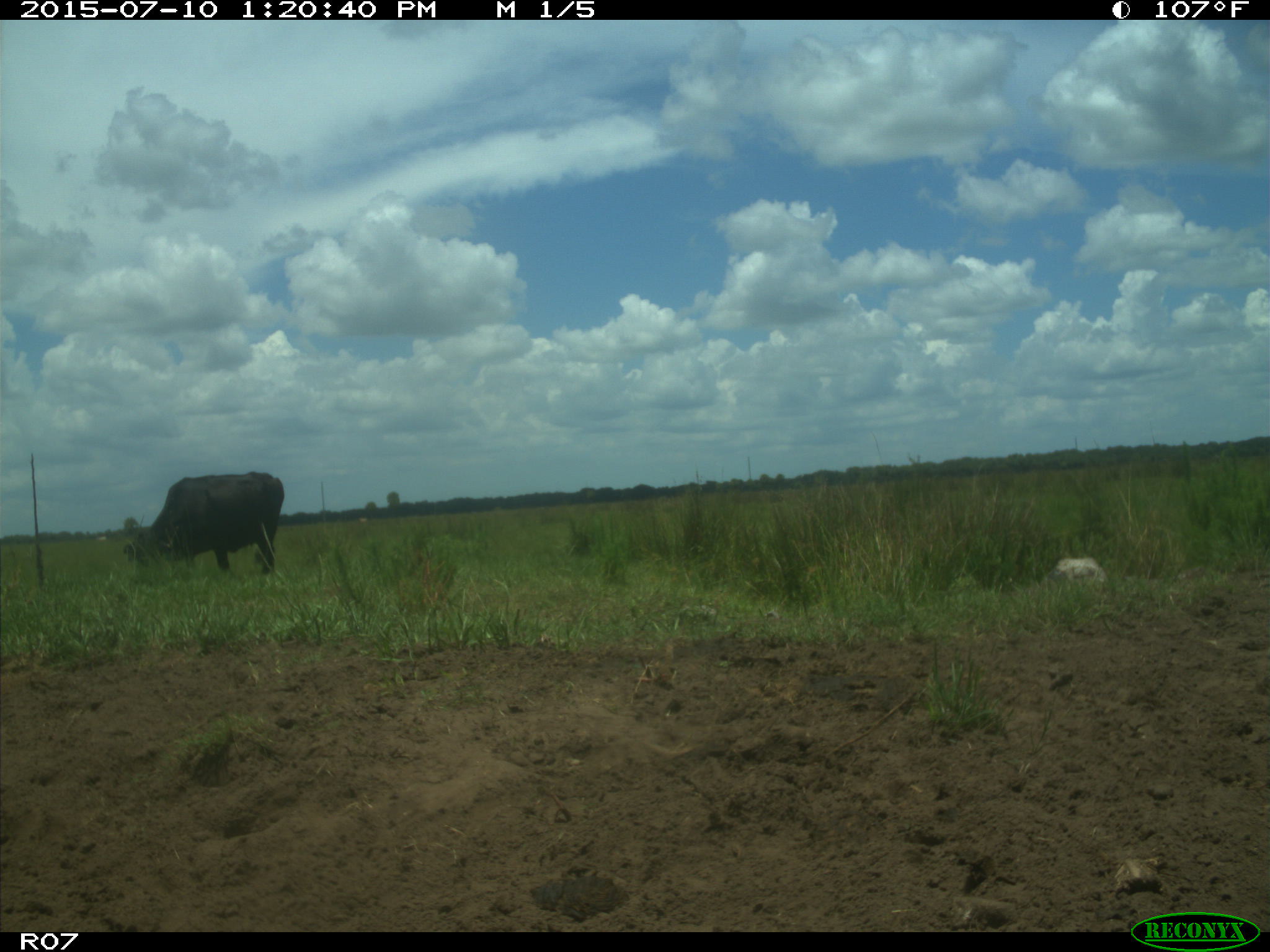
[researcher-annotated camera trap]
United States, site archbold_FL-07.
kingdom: Animalia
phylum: Chordata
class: Mammalia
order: Artiodactyla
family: Bovidae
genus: Bos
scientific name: Bos taurus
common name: domestic cow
Bos taurus (domestic cow).